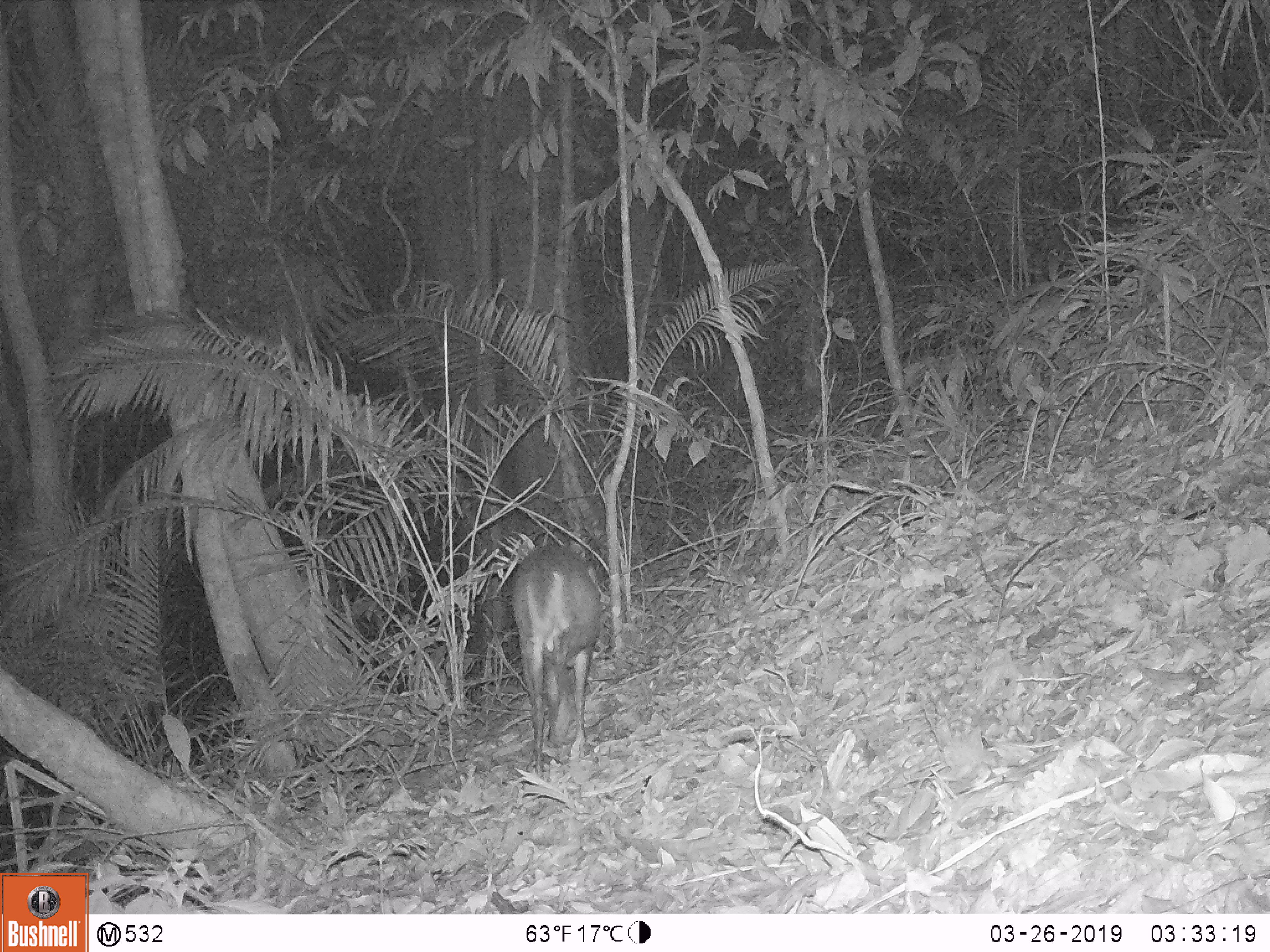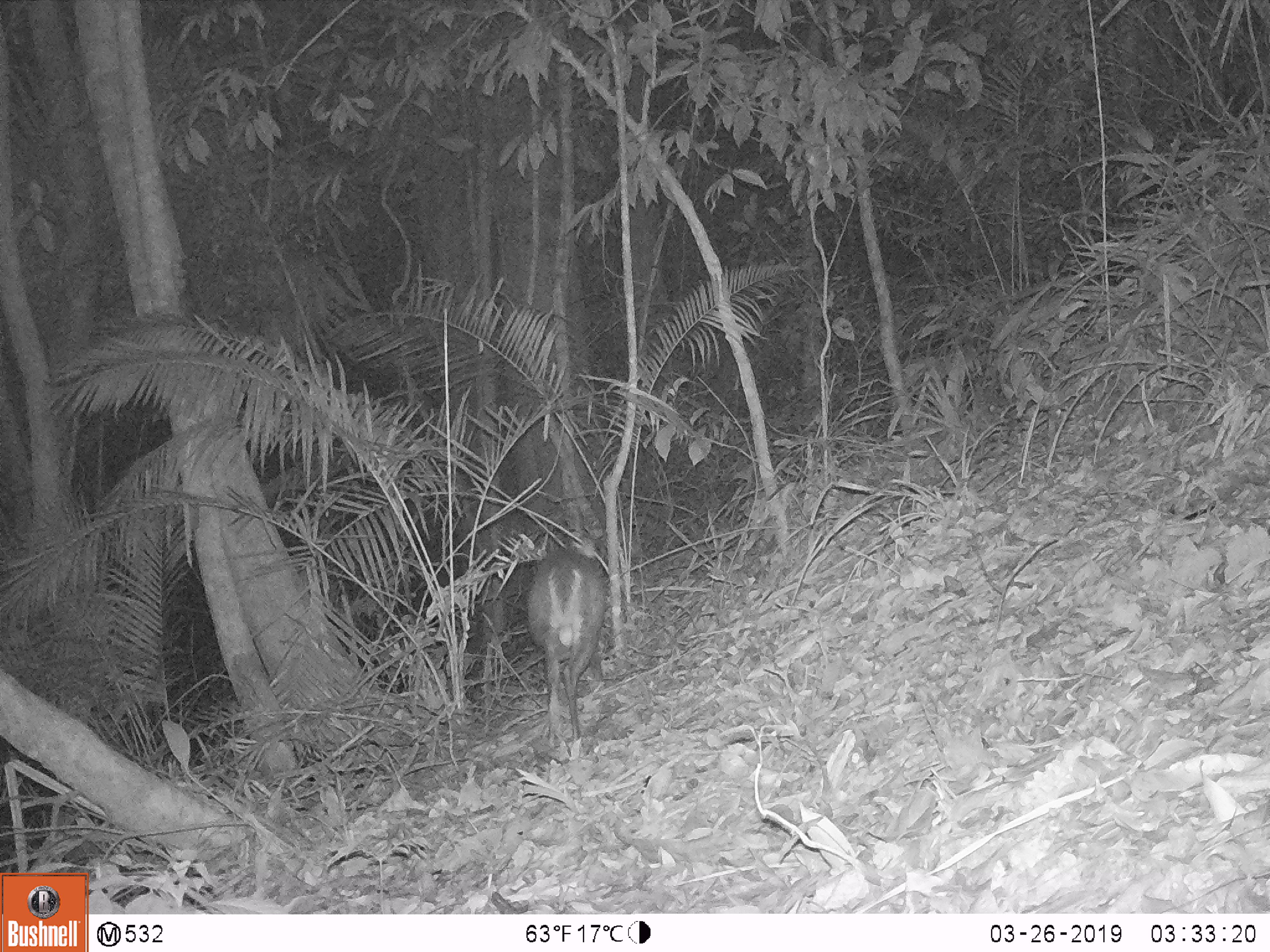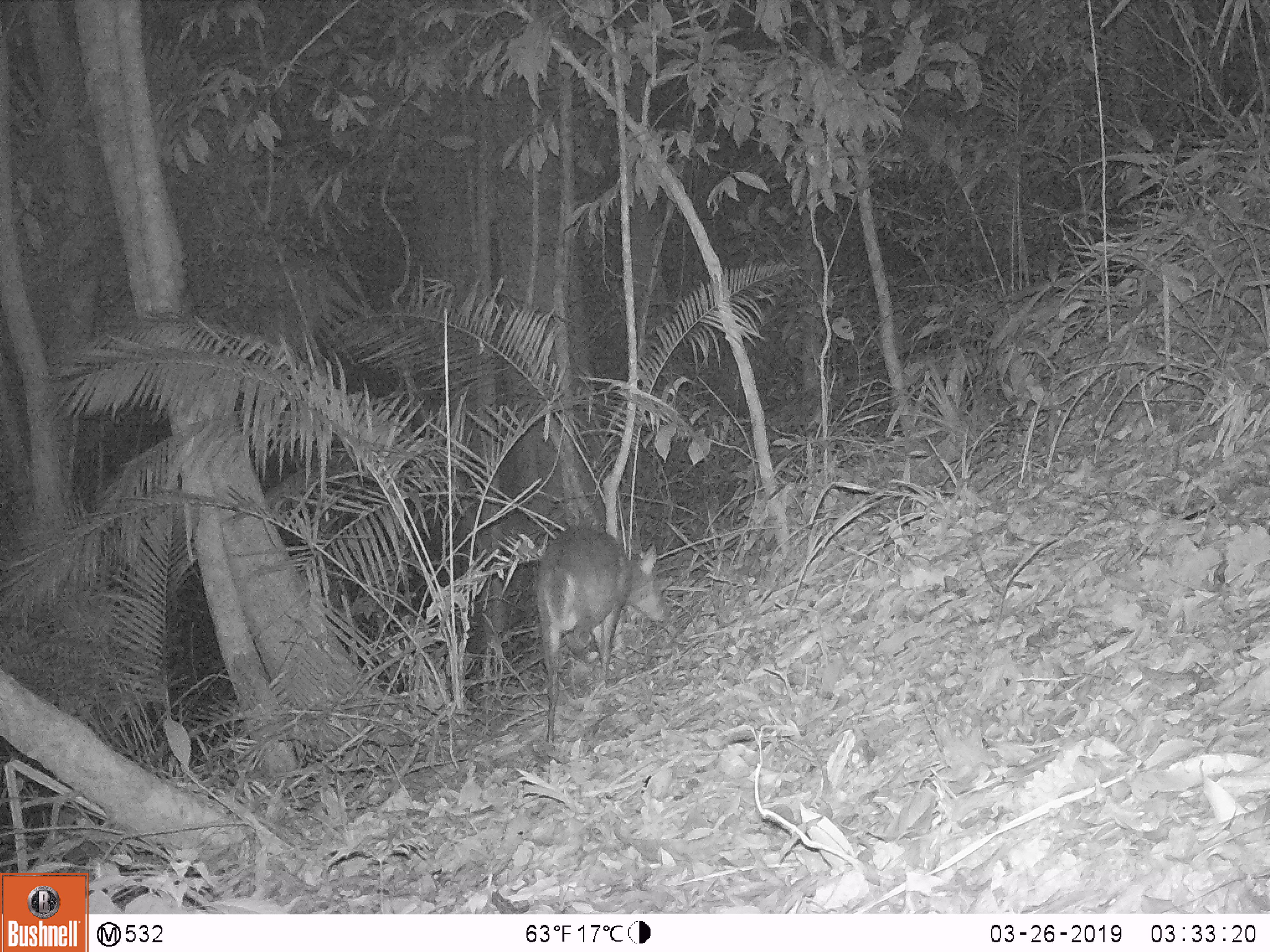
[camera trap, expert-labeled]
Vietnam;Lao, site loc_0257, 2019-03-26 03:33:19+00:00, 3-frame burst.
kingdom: Animalia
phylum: Chordata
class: Mammalia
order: Artiodactyla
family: Cervidae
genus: Muntiacus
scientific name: Muntiacus rooseveltorum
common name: roosevelt's muntjac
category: roosevelts muntjac group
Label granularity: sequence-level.